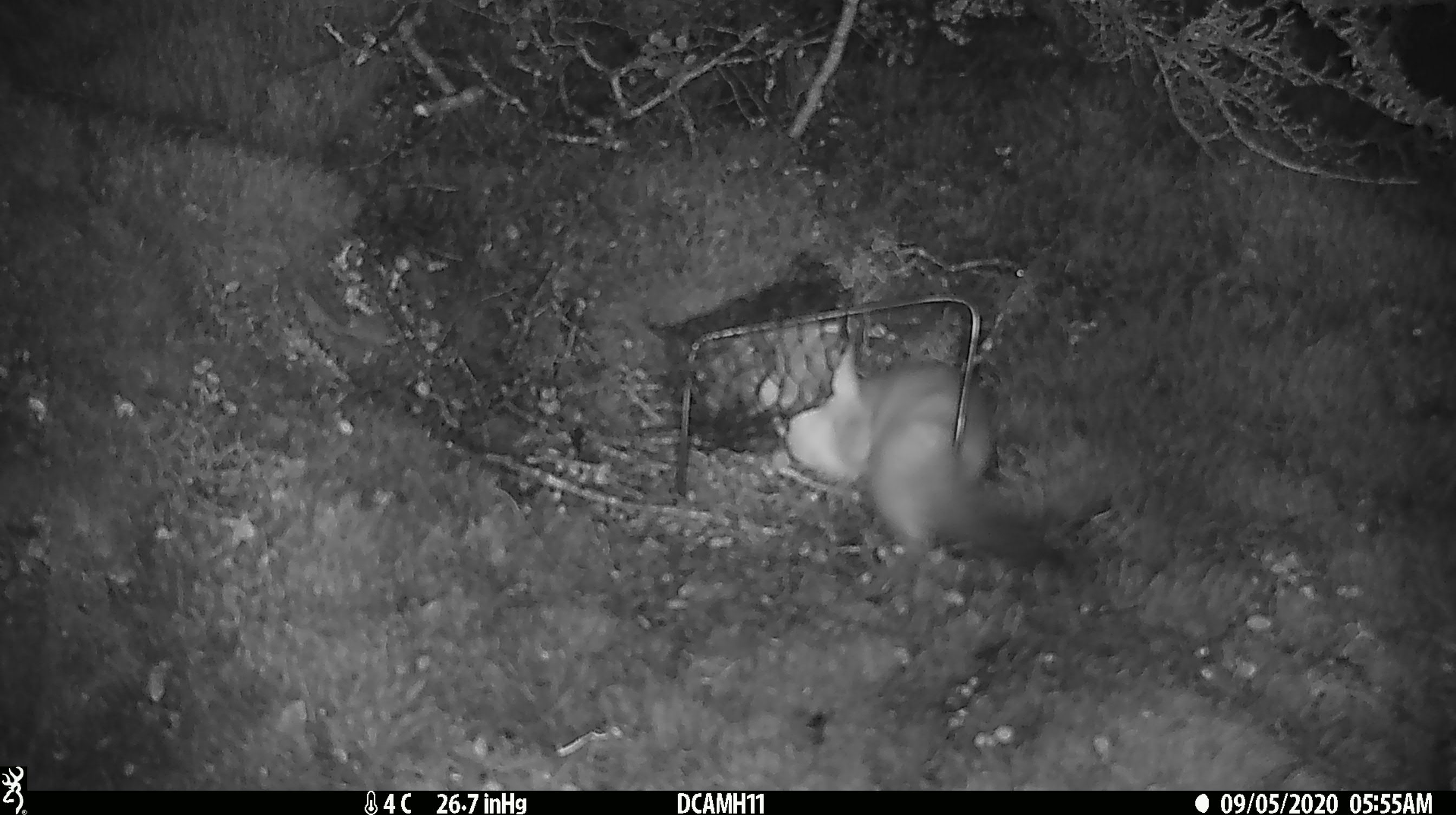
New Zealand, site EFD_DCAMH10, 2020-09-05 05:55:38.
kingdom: Animalia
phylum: Chordata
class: Mammalia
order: Carnivora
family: Mustelidae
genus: Mustela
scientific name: Mustela erminea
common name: stoat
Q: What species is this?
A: Stoat (Mustela erminea).